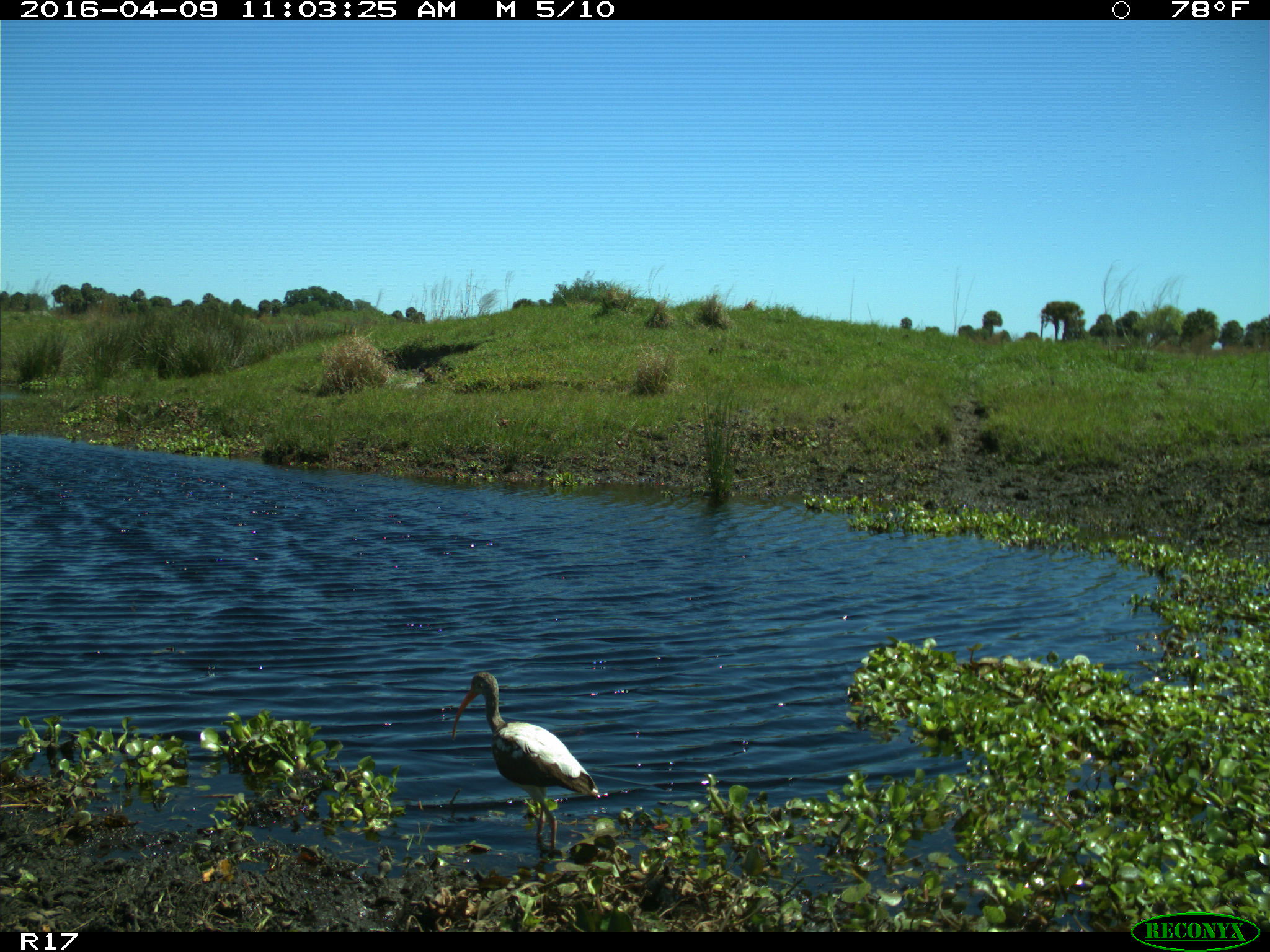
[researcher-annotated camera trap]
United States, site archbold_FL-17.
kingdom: Animalia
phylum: Chordata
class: Aves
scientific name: Aves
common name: birds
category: unidentified bird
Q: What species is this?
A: Unidentified bird (birds) (Aves).